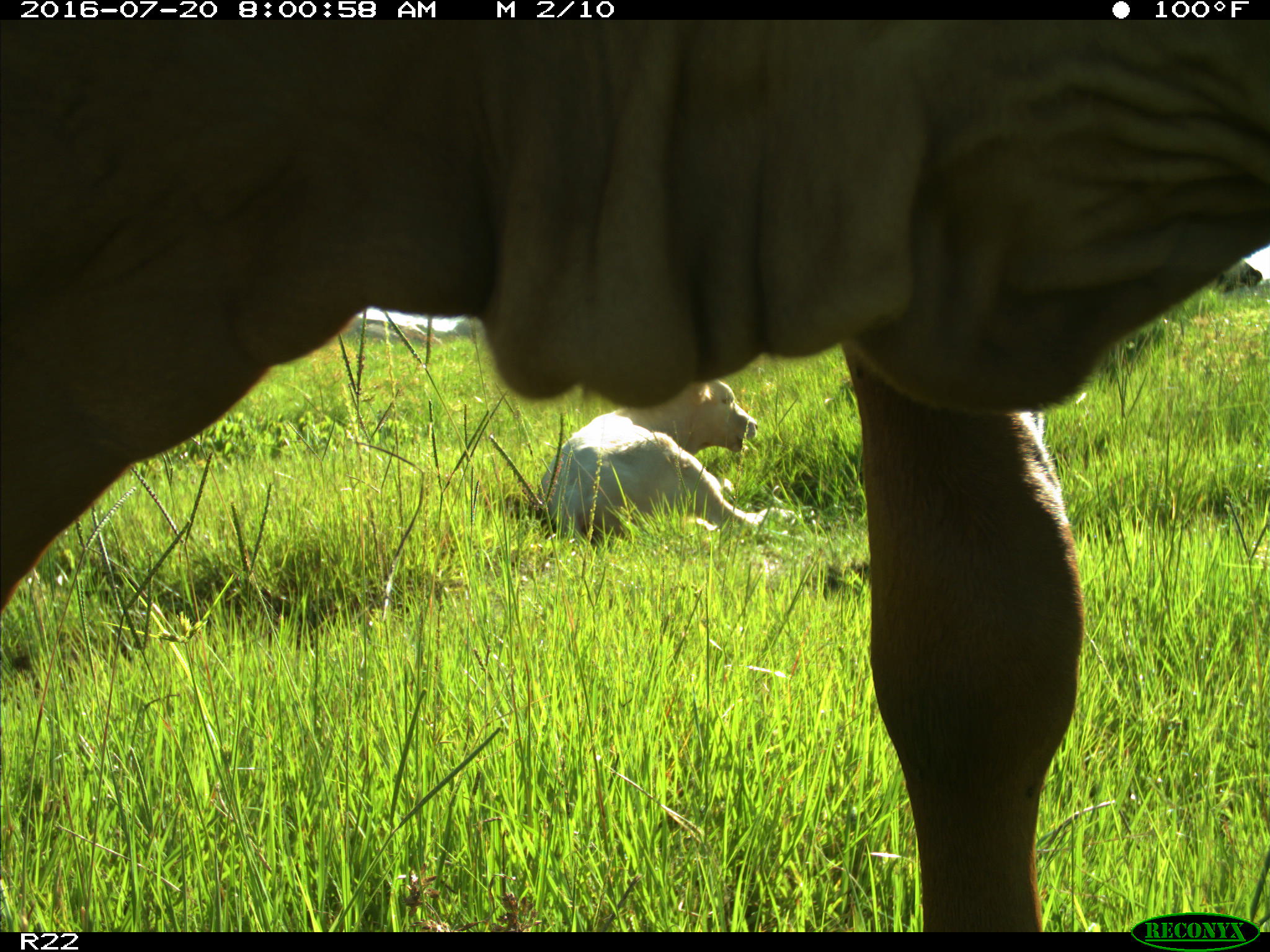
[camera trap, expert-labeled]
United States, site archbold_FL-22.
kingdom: Animalia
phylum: Chordata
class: Mammalia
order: Artiodactyla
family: Bovidae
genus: Bos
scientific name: Bos taurus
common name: domestic cow